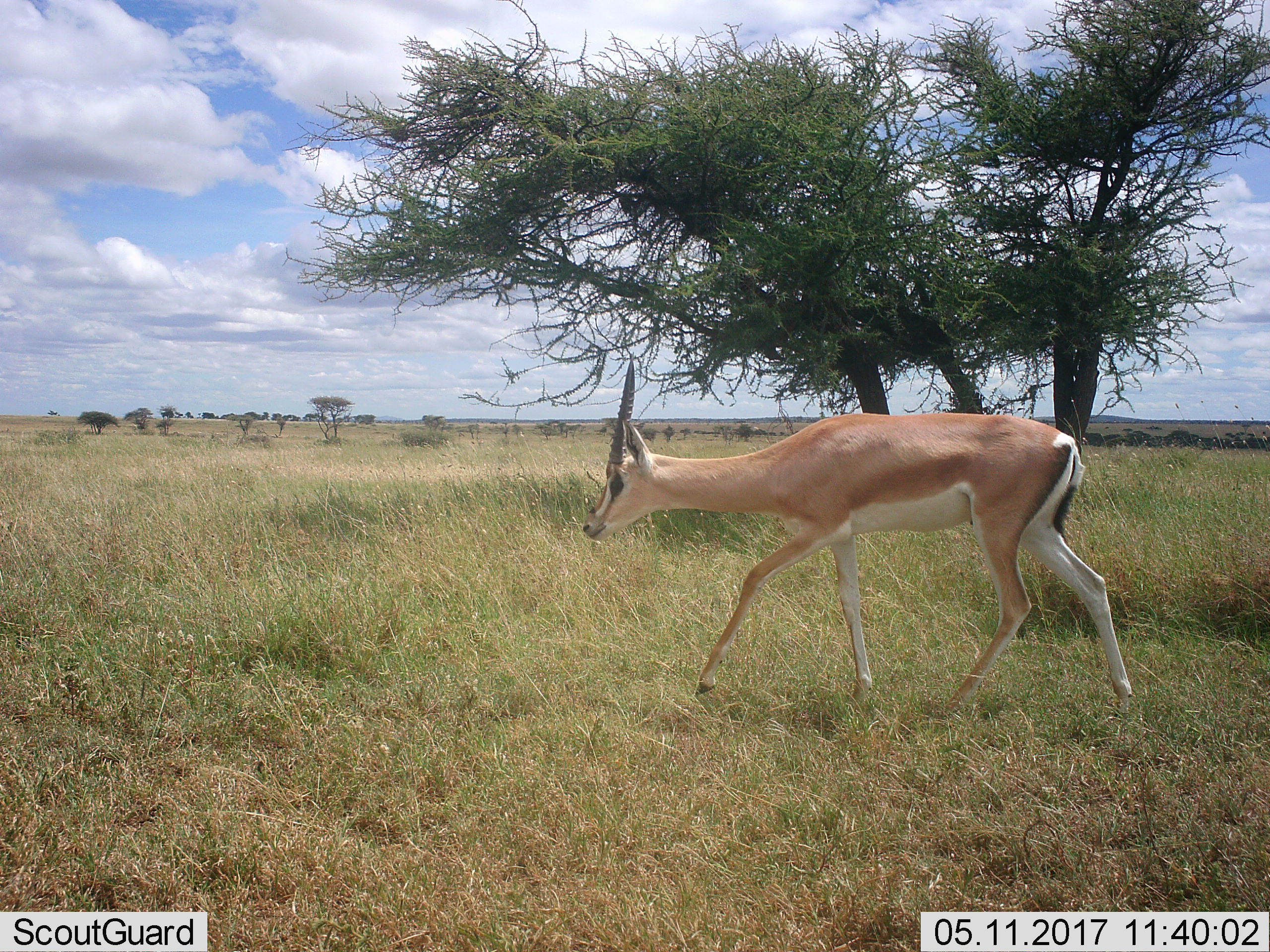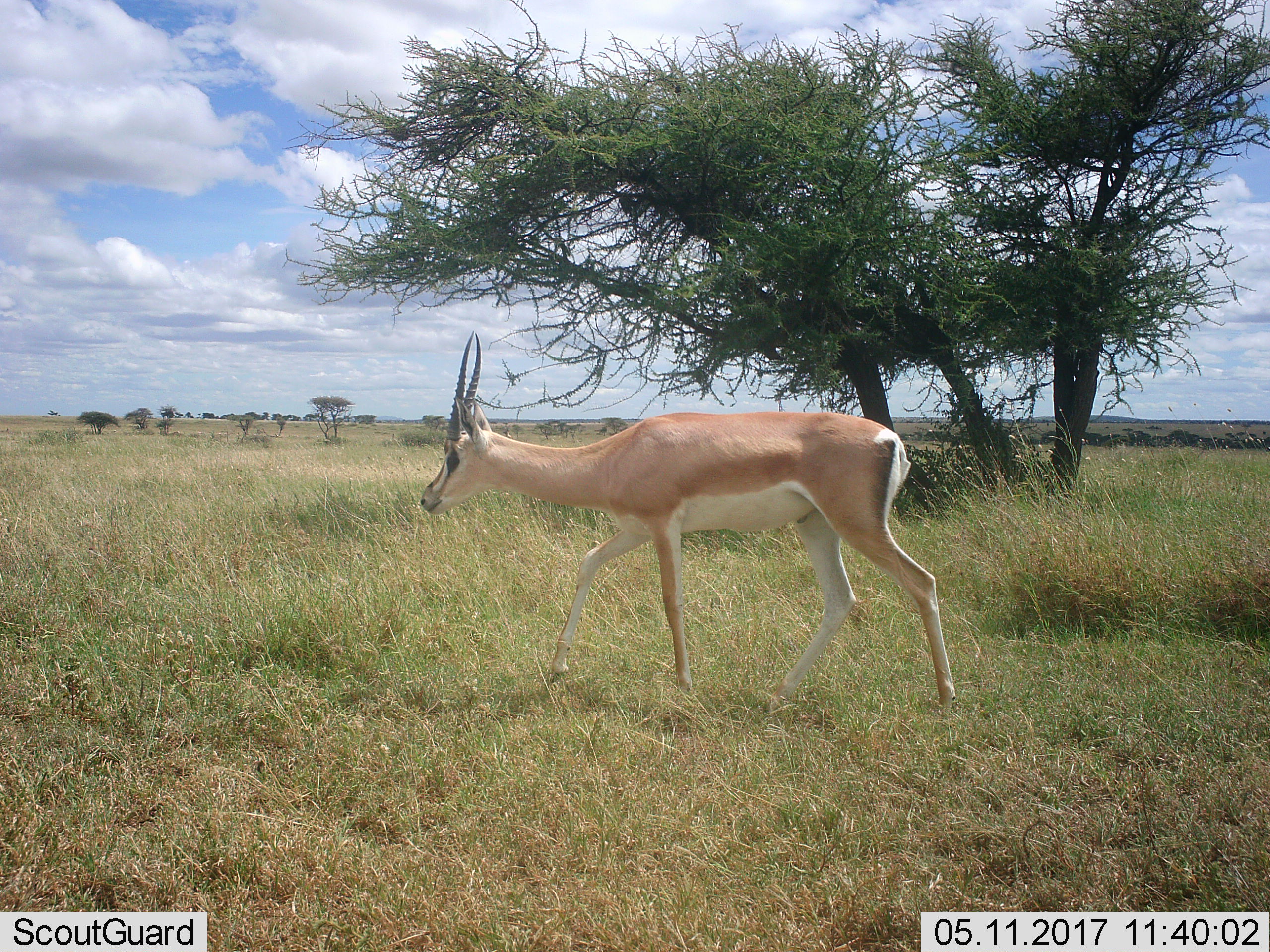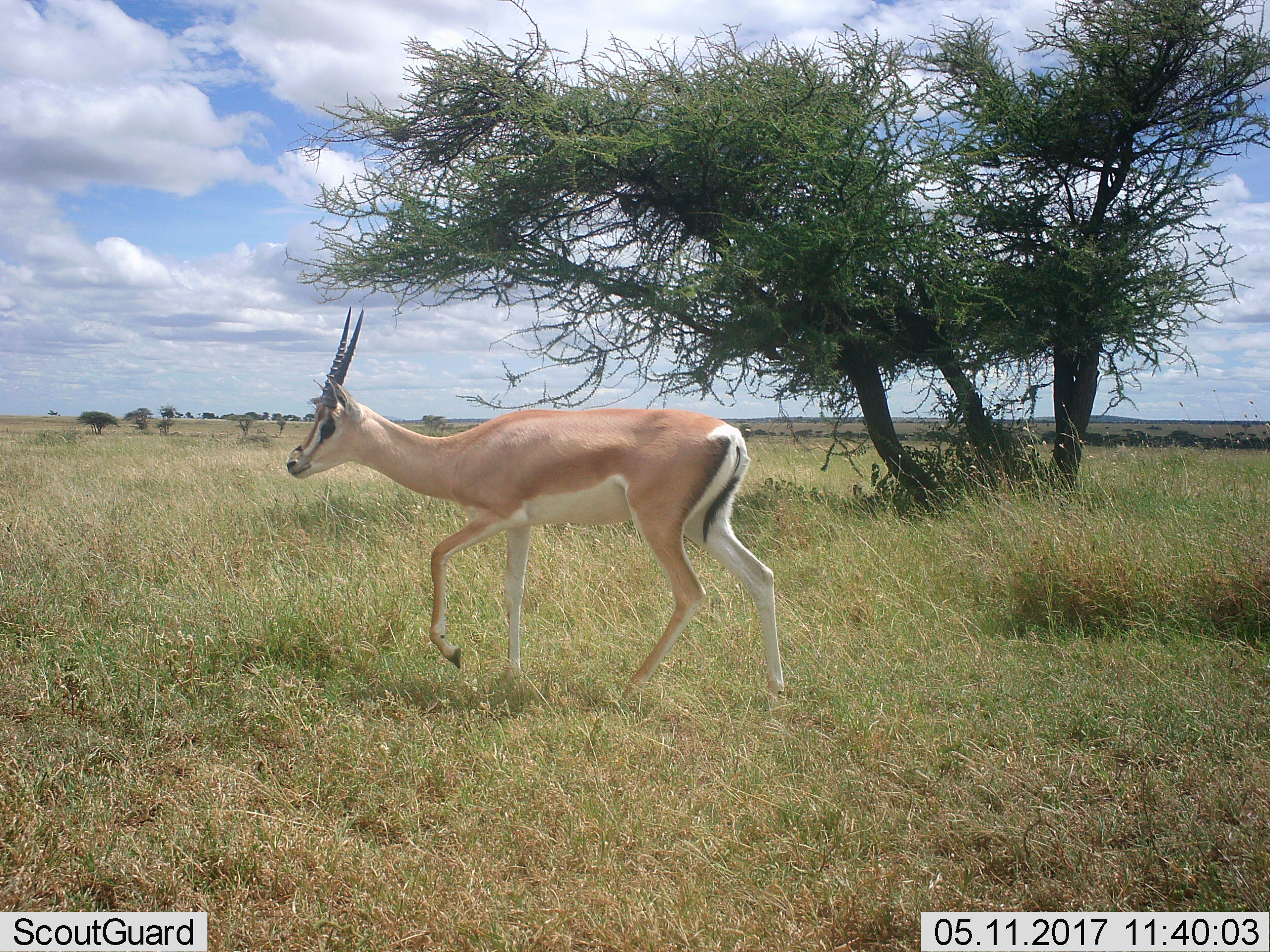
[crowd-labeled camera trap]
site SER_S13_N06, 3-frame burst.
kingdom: Animalia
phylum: Chordata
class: Mammalia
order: Artiodactyla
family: Bovidae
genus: Nanger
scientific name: Nanger granti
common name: grant's gazelle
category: gazellegrants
Gazellegrants (grant's gazelle) (Nanger granti), count 1. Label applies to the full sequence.